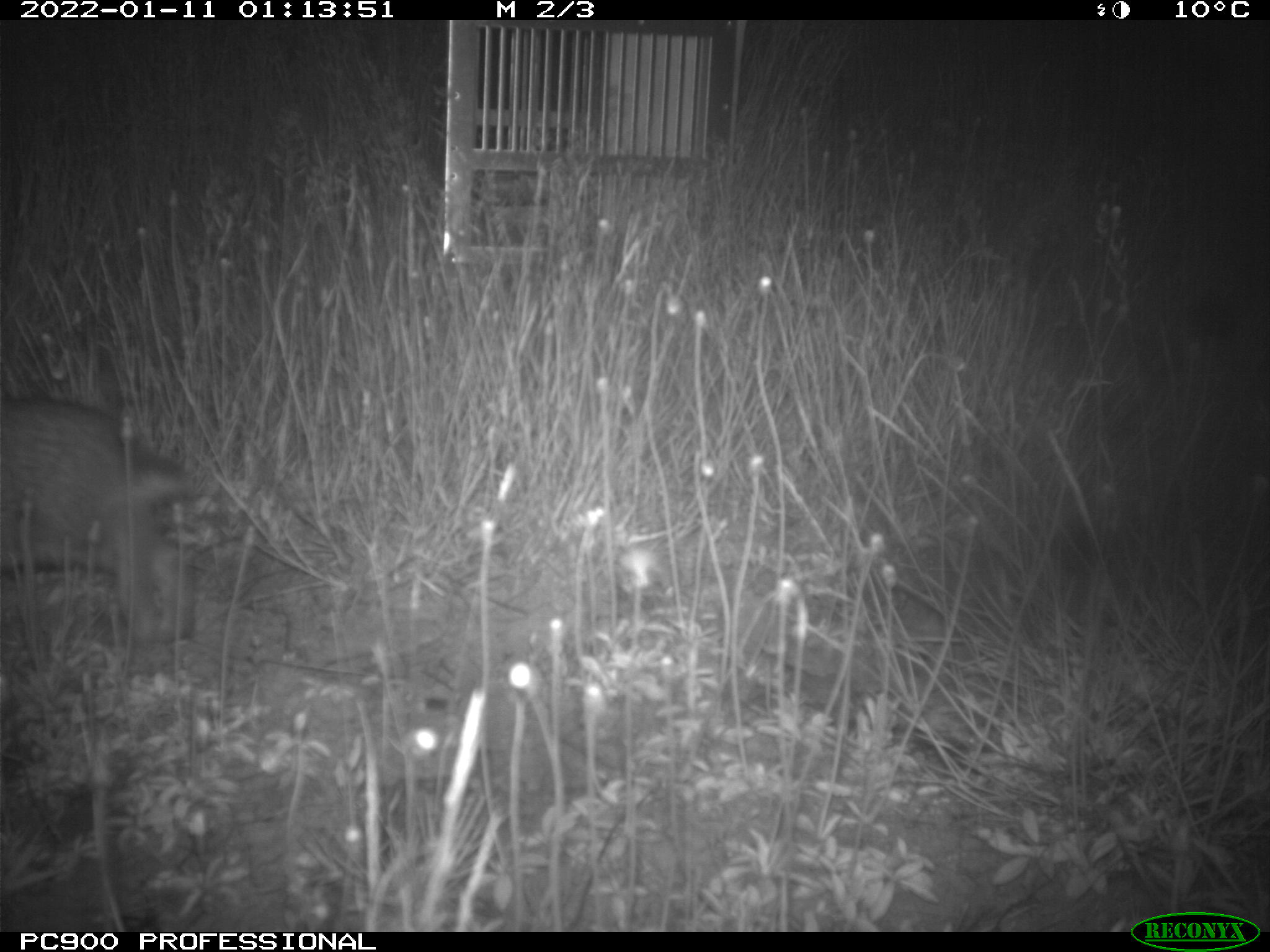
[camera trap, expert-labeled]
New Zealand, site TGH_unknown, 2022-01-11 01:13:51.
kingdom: Animalia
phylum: Chordata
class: Mammalia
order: Lagomorpha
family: Leporidae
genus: Oryctolagus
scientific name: Oryctolagus cuniculus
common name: european rabbit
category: rabbit